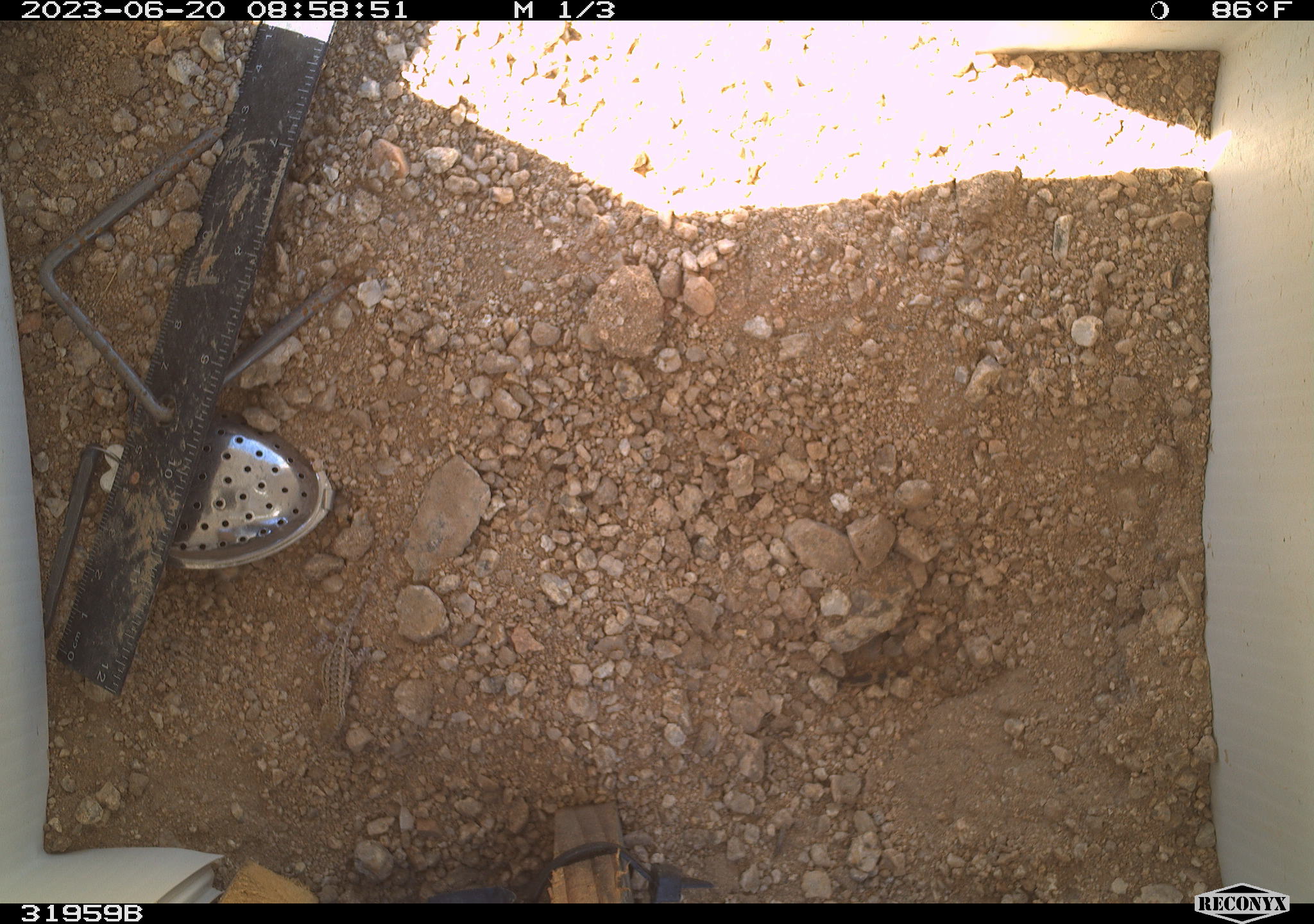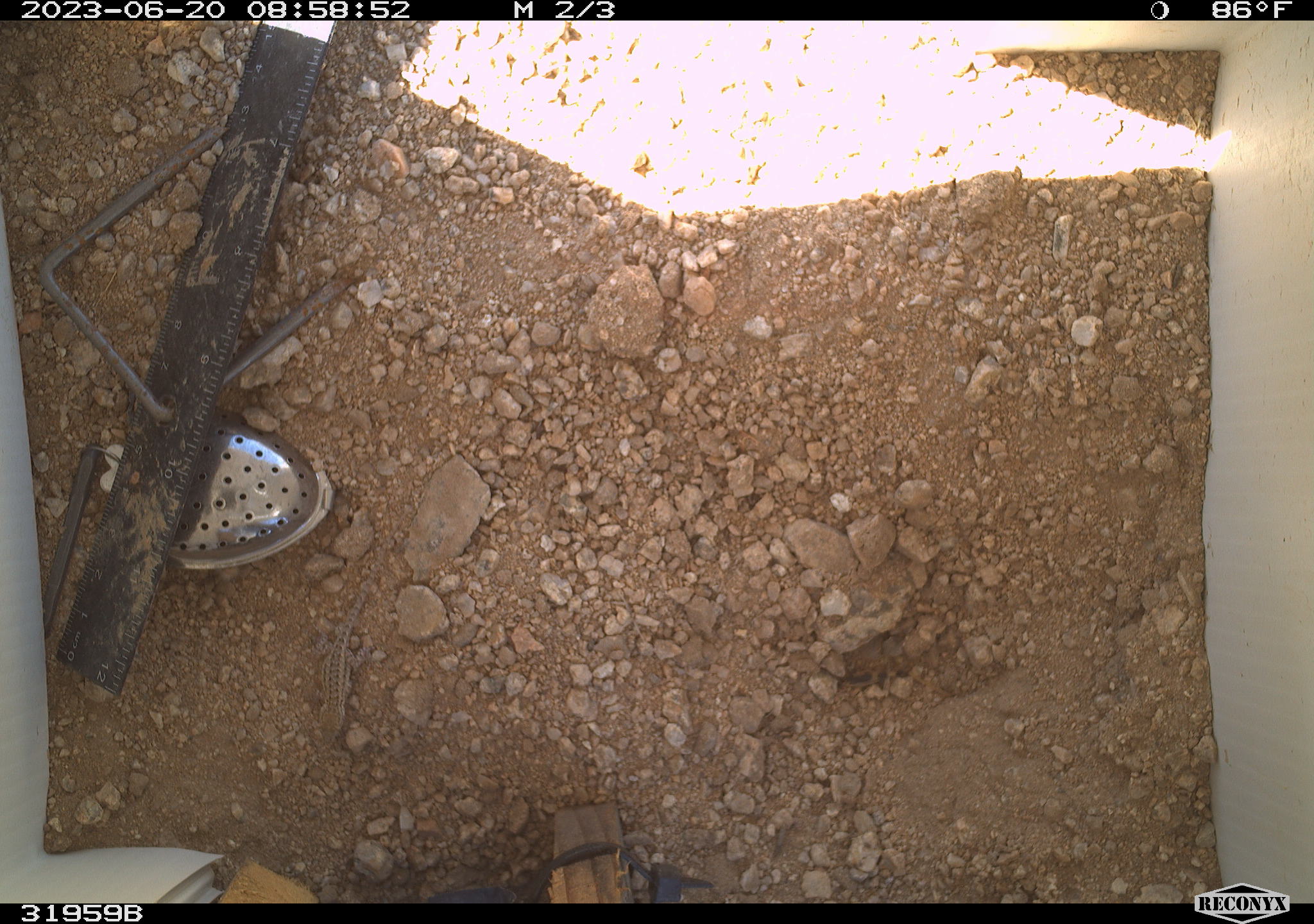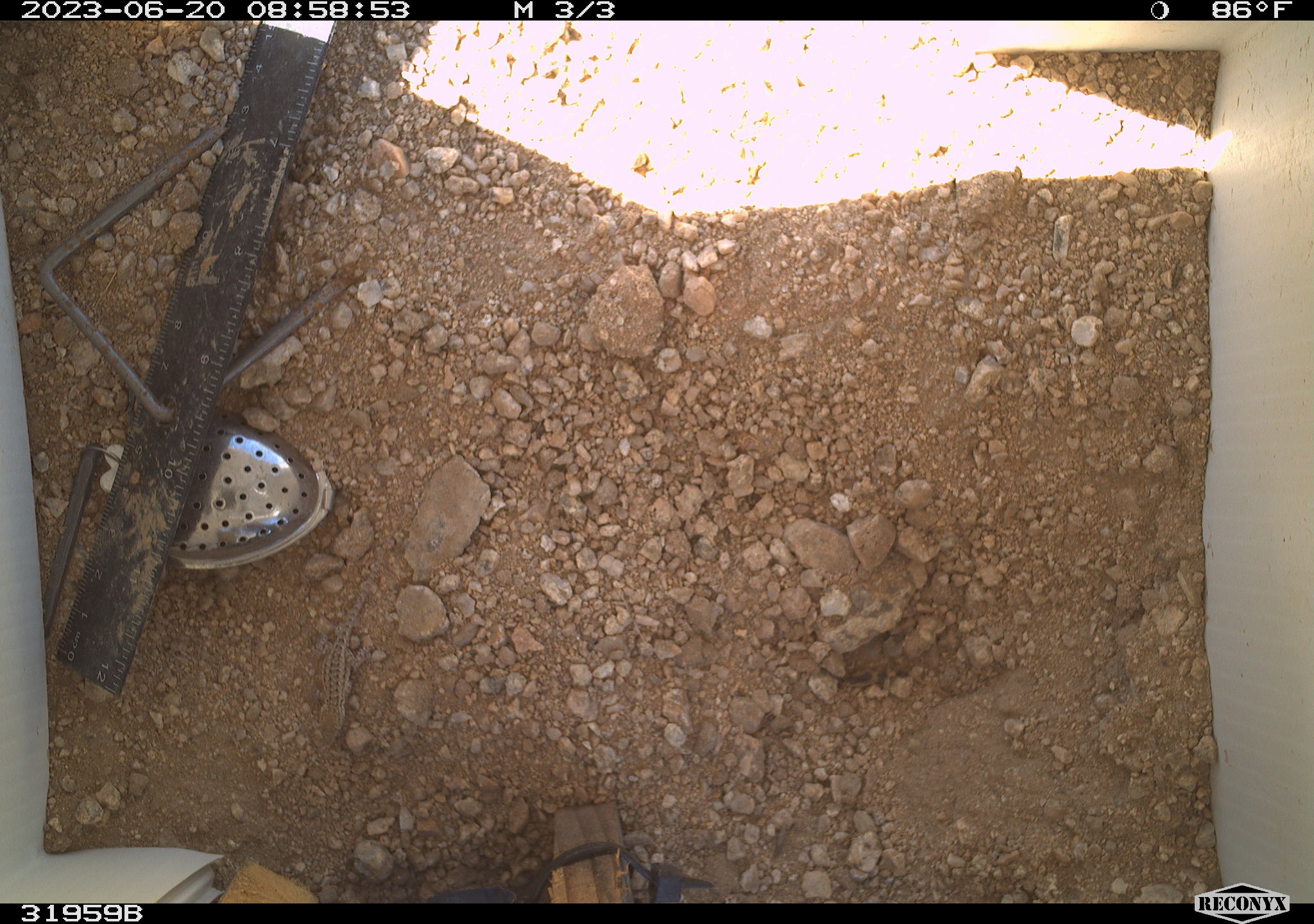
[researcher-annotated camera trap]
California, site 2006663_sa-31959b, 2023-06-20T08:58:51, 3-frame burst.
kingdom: Animalia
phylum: Chordata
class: Reptilia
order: Squamata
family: Phrynosomatidae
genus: Sceloporus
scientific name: Sceloporus graciosus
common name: common sagebrush lizard